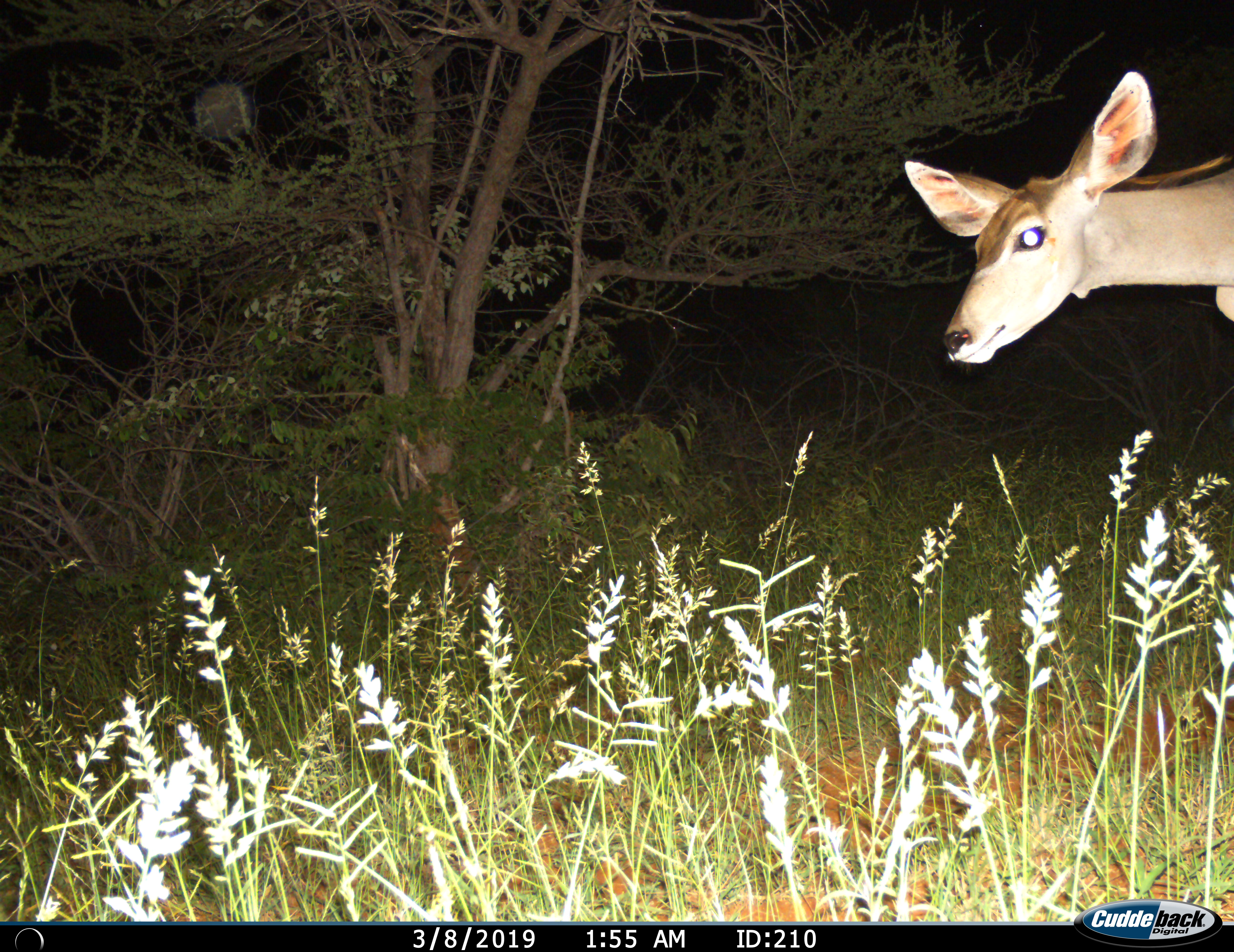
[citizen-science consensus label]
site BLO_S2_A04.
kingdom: Animalia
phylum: Chordata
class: Mammalia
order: Artiodactyla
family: Bovidae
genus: Aepyceros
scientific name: Aepyceros melampus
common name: impala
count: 1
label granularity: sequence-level